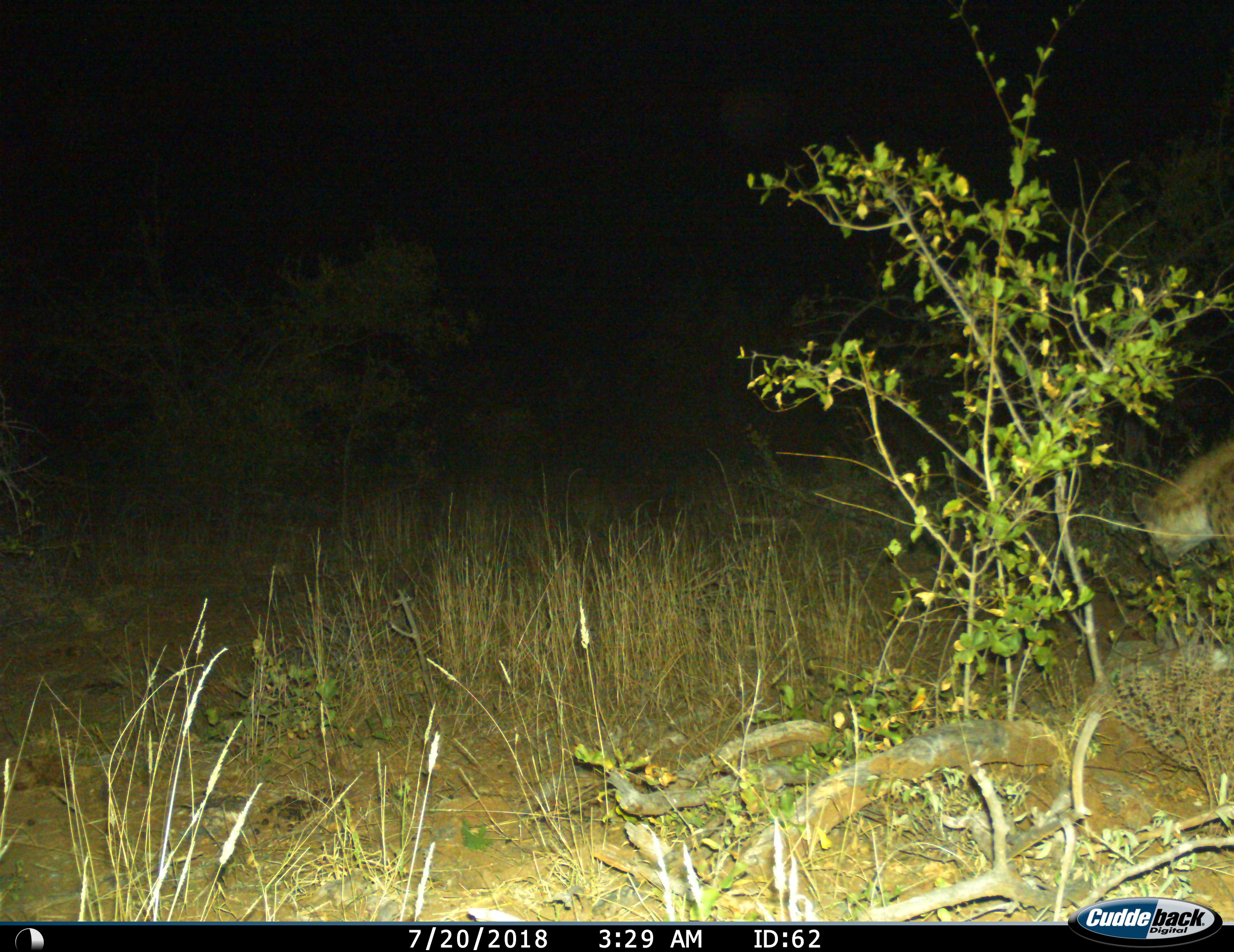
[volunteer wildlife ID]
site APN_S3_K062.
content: unidentified animal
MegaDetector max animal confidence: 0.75